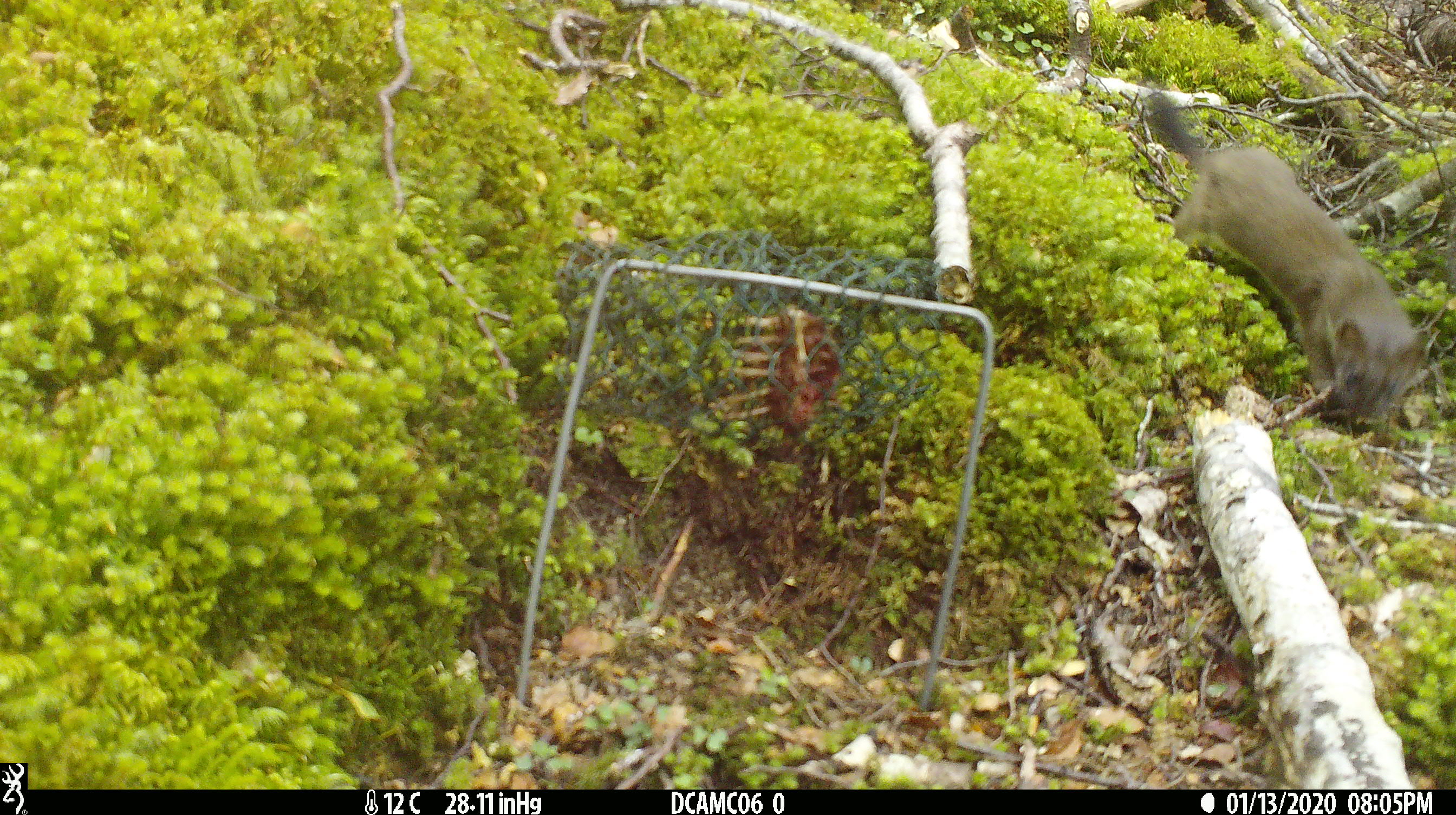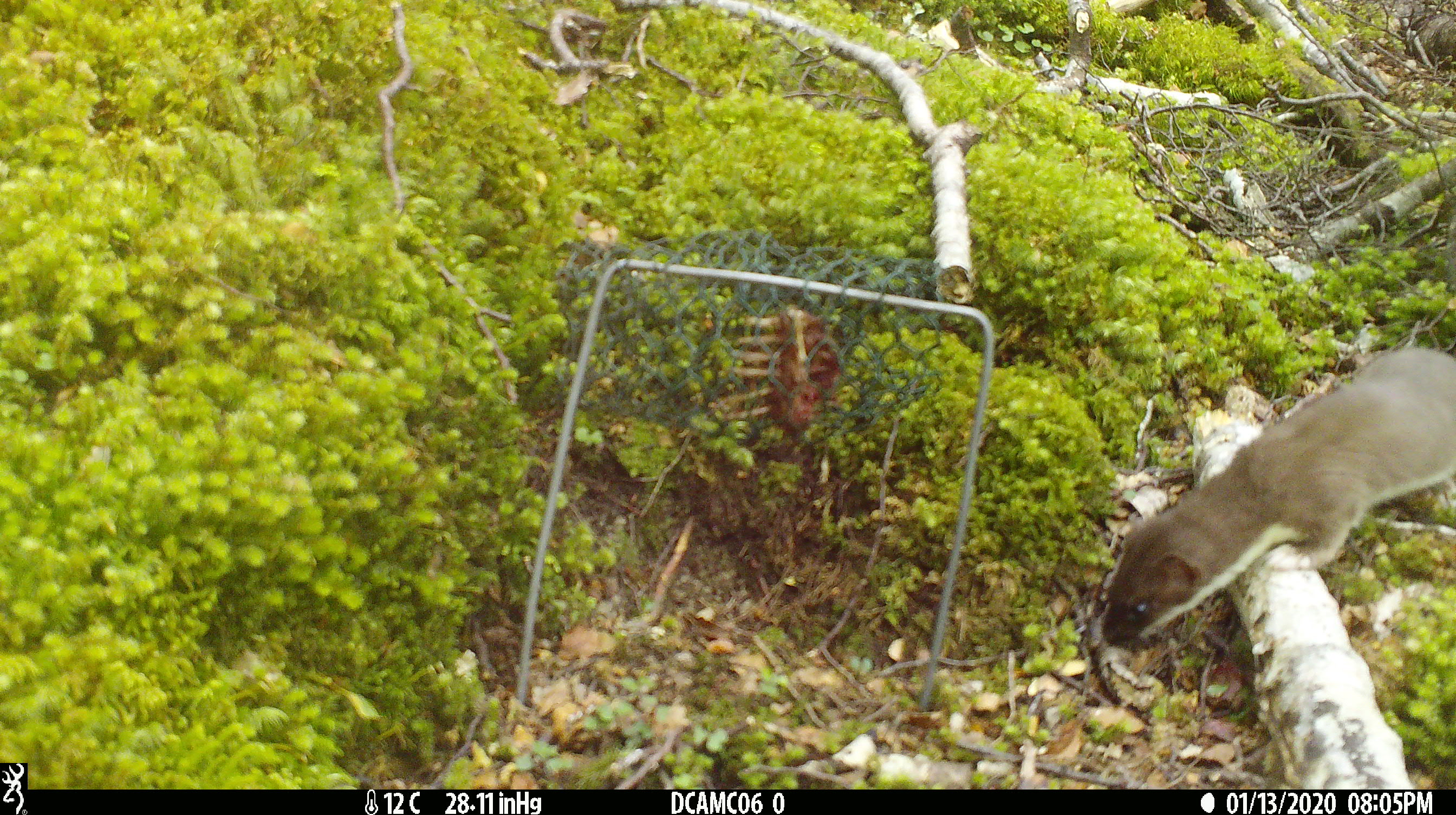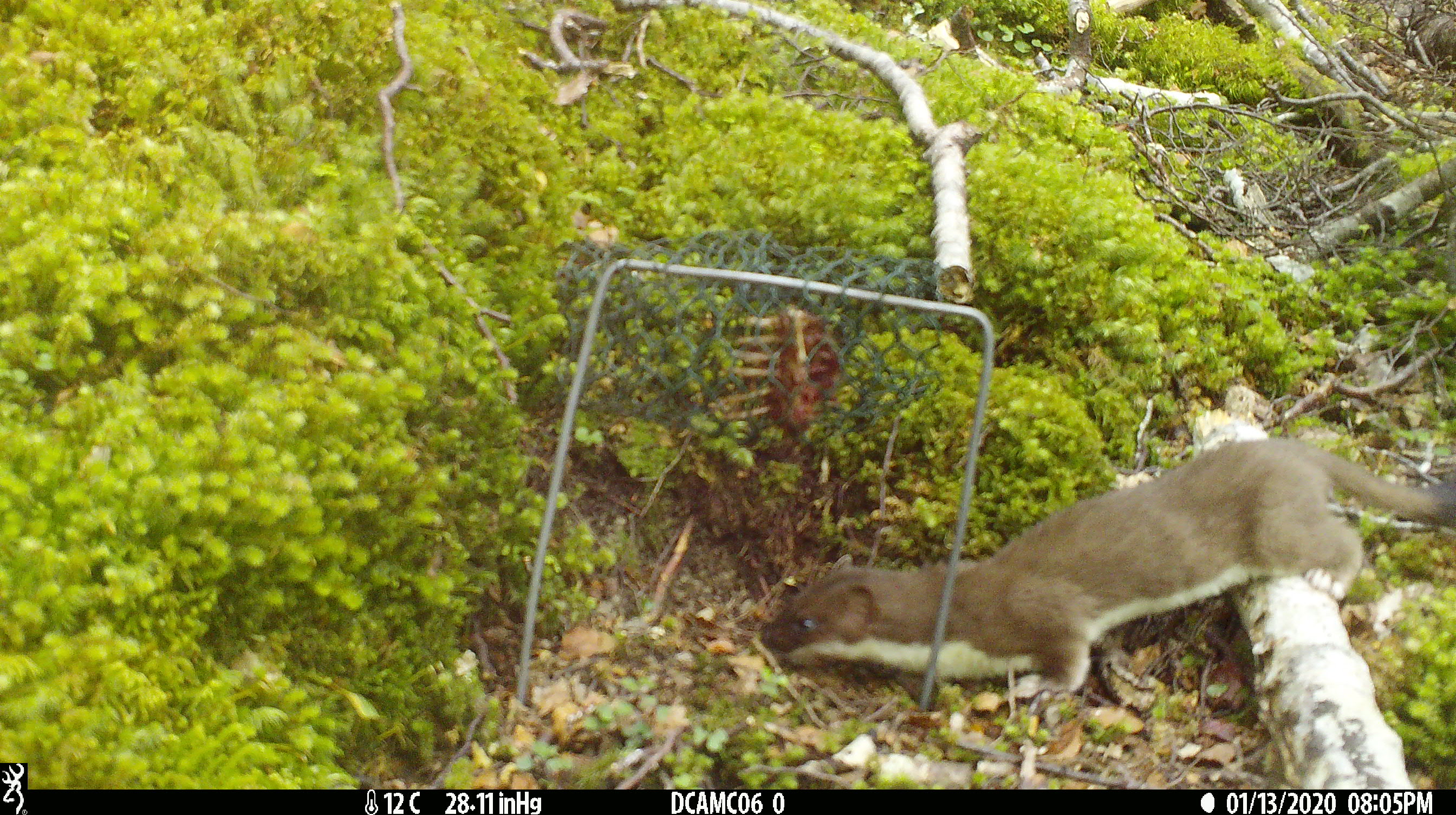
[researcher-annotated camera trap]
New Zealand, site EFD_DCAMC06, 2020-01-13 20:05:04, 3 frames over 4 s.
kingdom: Animalia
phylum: Chordata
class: Mammalia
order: Carnivora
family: Mustelidae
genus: Mustela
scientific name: Mustela erminea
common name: stoat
Stoat (Mustela erminea).